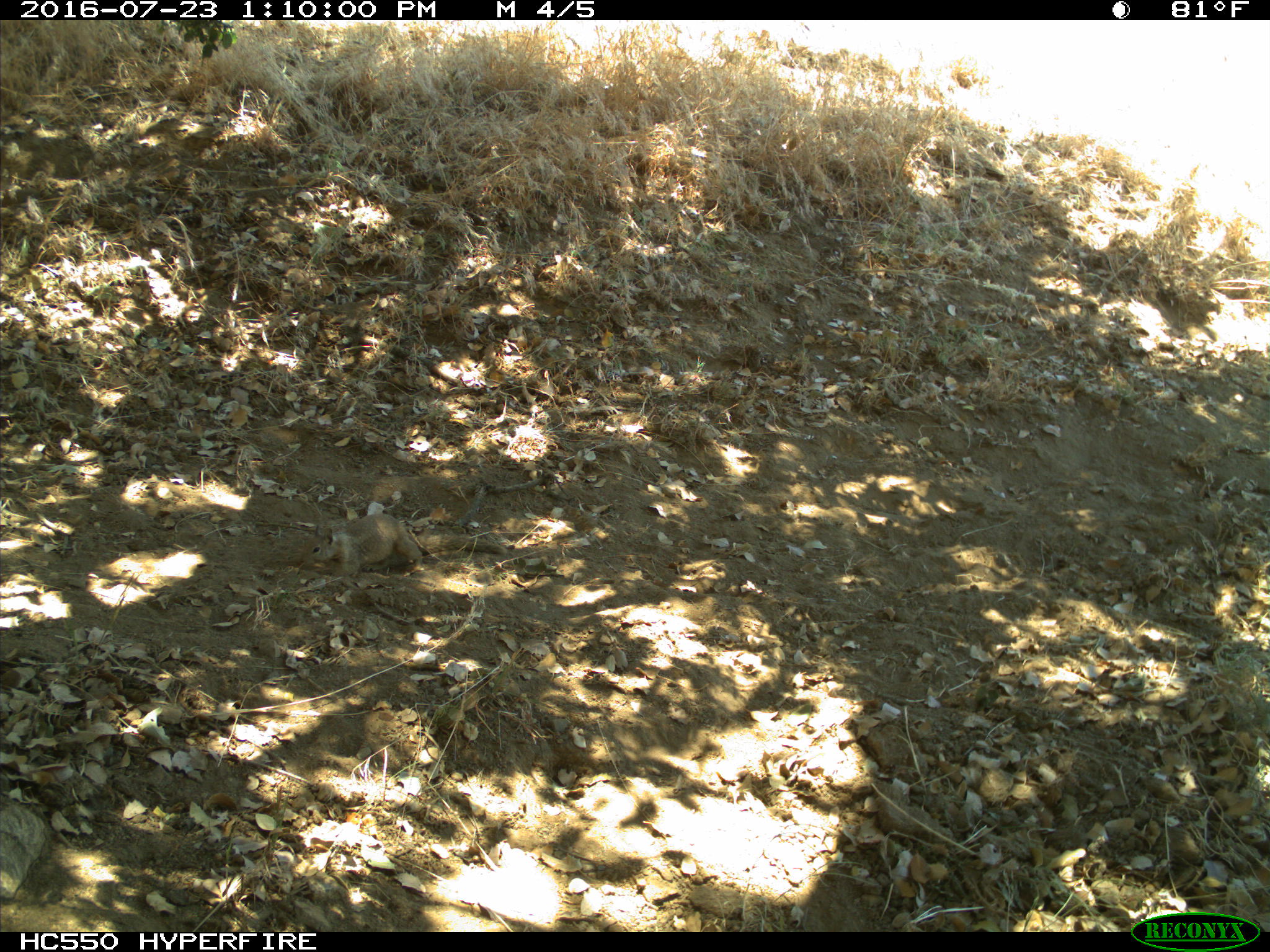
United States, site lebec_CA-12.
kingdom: Animalia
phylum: Chordata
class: Mammalia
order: Rodentia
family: Sciuridae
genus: Otospermophilus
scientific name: Otospermophilus beecheyi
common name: california ground squirrel